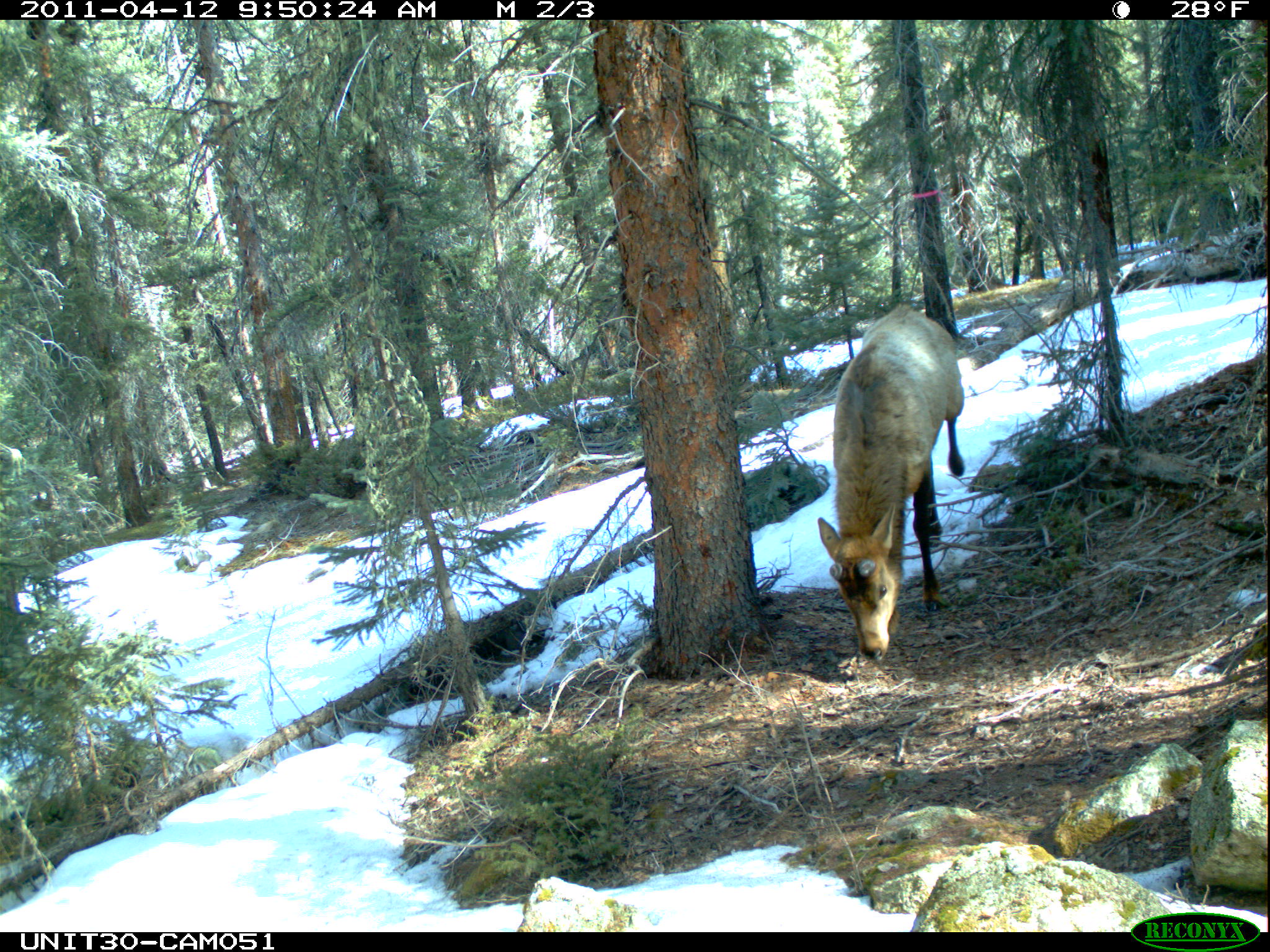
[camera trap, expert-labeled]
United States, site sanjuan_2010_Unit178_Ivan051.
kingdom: Animalia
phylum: Chordata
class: Mammalia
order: Artiodactyla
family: Cervidae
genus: Cervus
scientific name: Cervus elaphus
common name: red deer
Cervus elaphus (red deer).